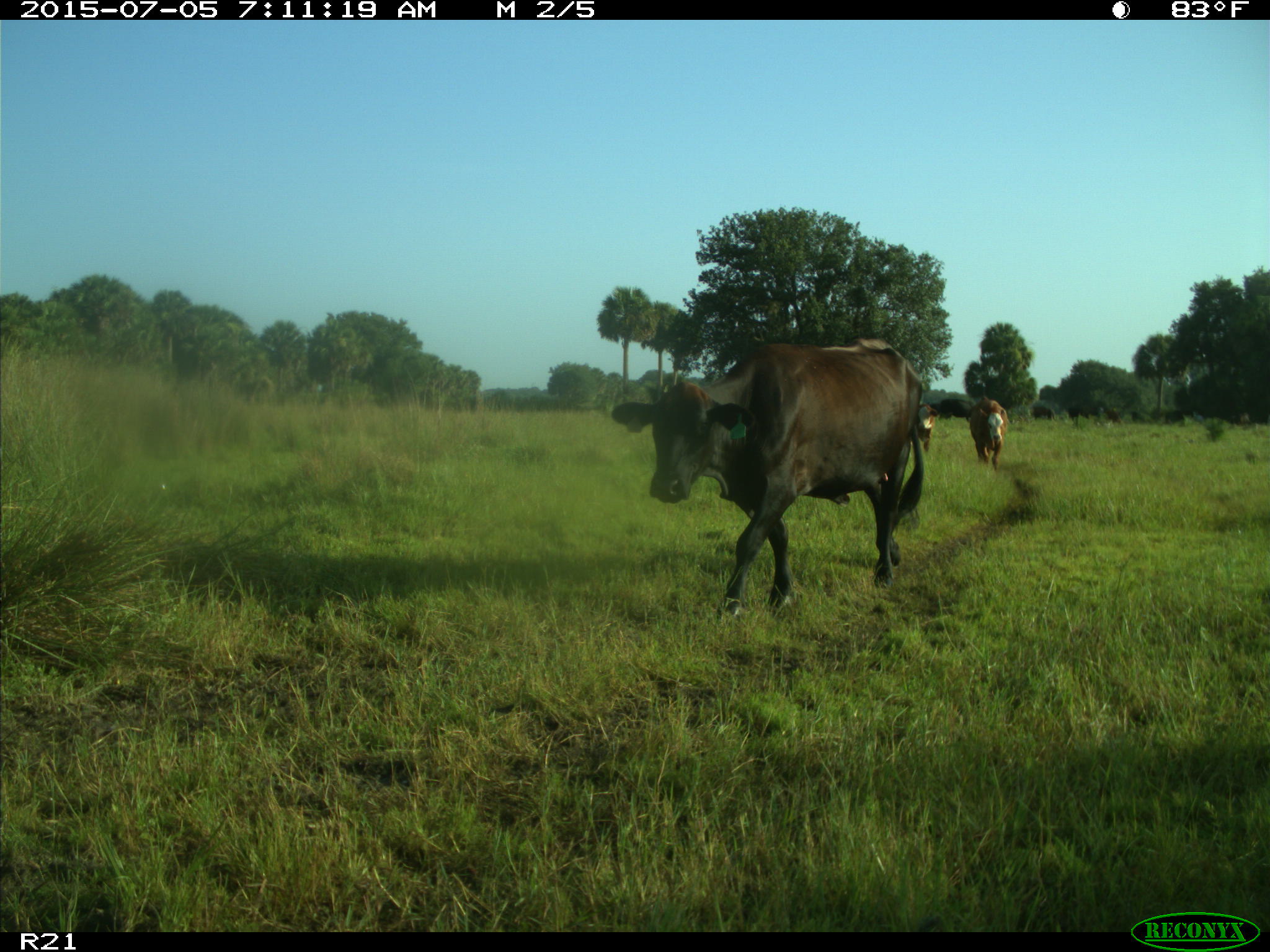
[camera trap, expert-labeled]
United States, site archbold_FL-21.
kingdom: Animalia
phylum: Chordata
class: Mammalia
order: Artiodactyla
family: Bovidae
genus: Bos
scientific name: Bos taurus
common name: domestic cow